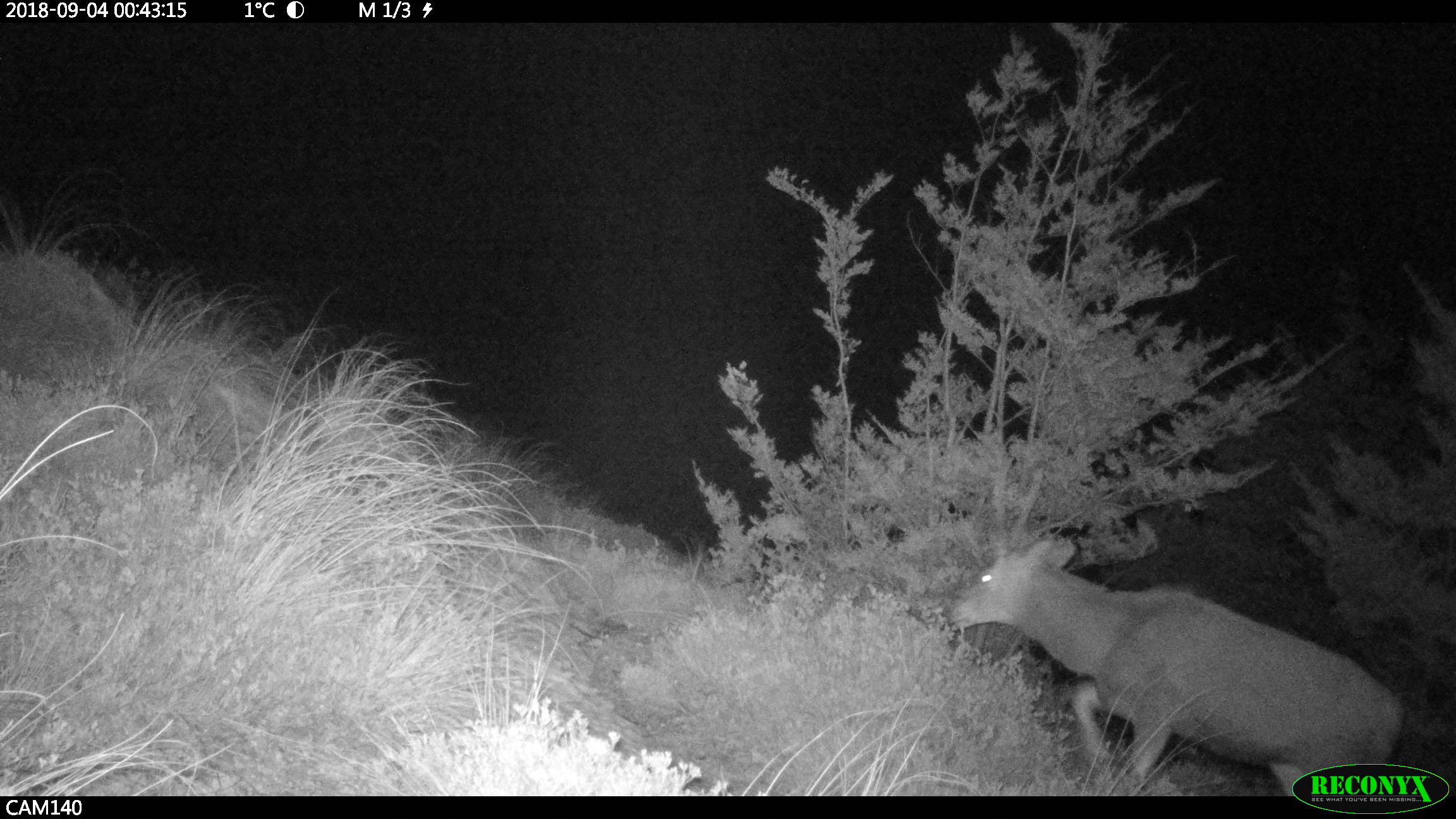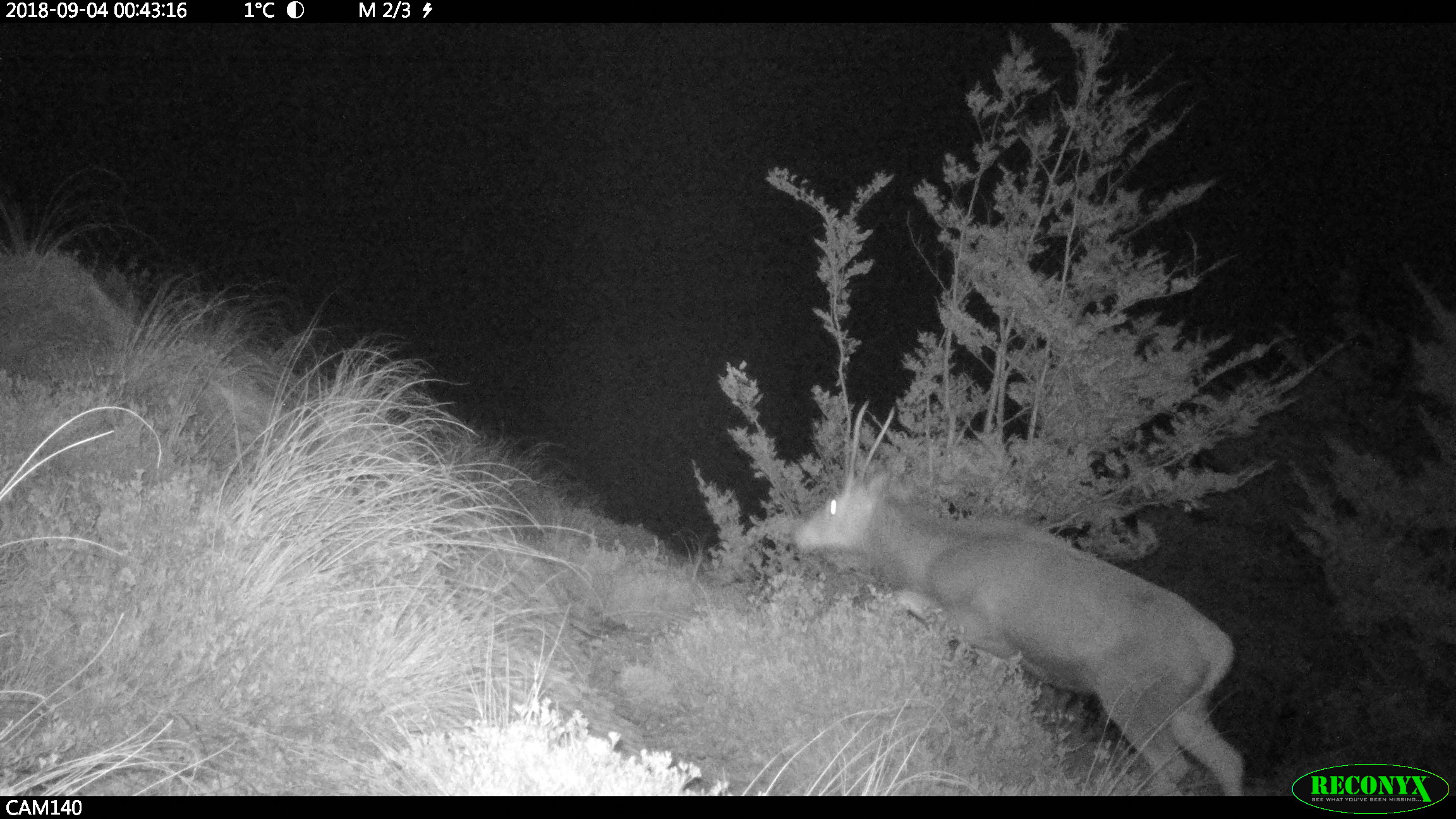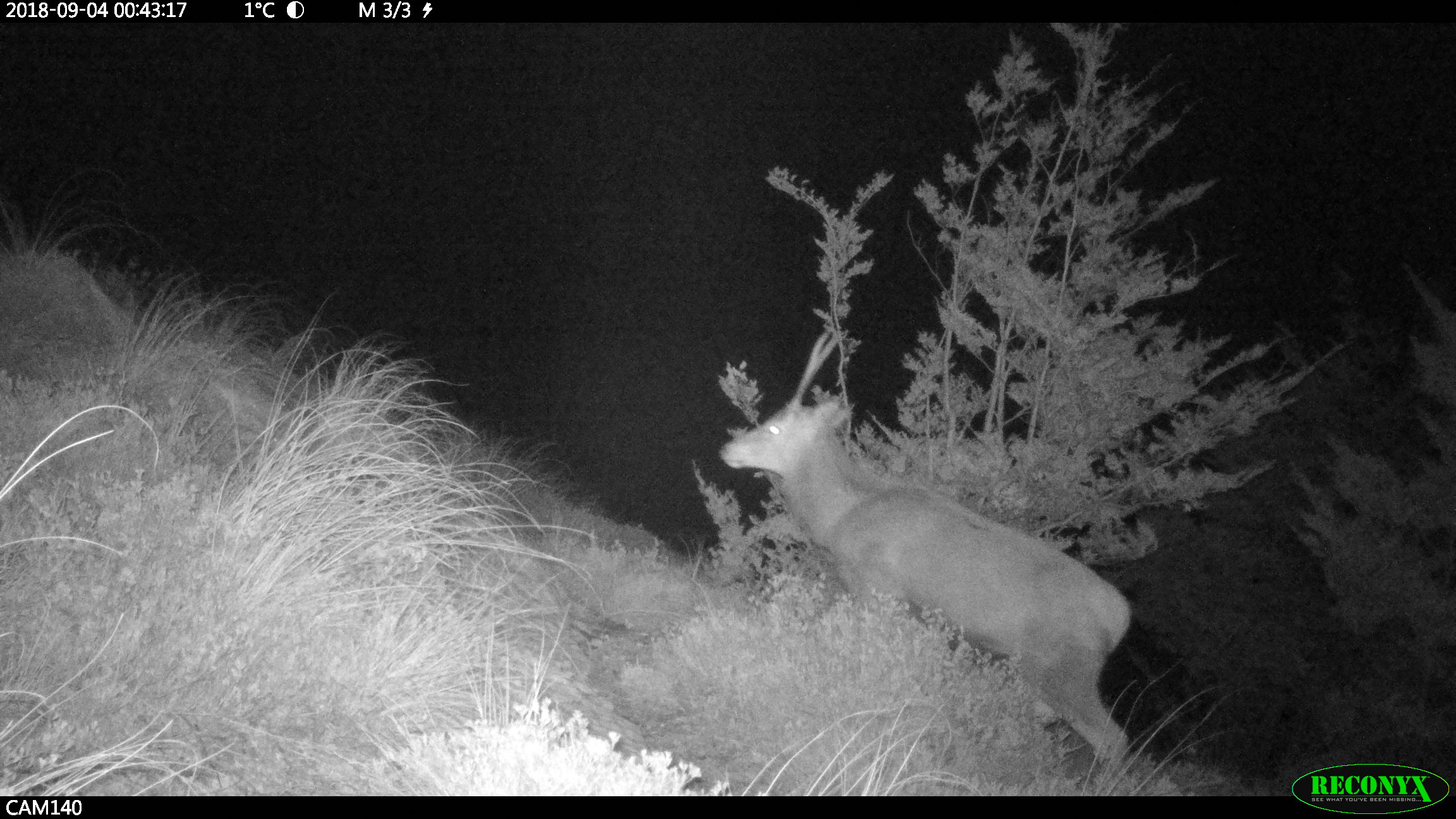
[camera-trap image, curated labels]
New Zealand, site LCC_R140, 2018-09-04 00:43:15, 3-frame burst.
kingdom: Animalia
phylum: Chordata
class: Mammalia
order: Artiodactyla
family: Cervidae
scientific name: Cervidae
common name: deer